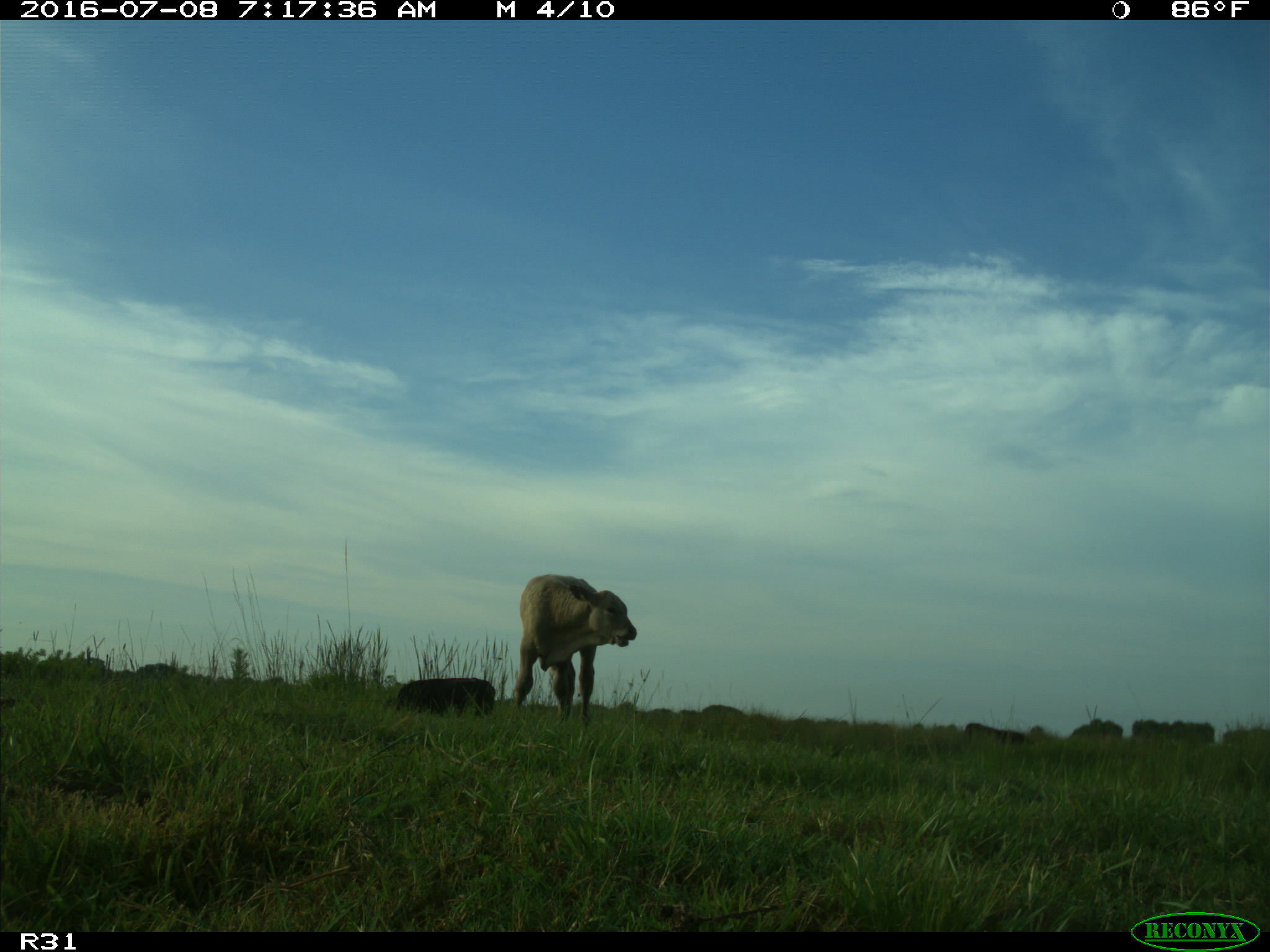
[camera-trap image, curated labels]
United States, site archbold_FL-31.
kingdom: Animalia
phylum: Chordata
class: Mammalia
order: Artiodactyla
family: Bovidae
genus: Bos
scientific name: Bos taurus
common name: domestic cow